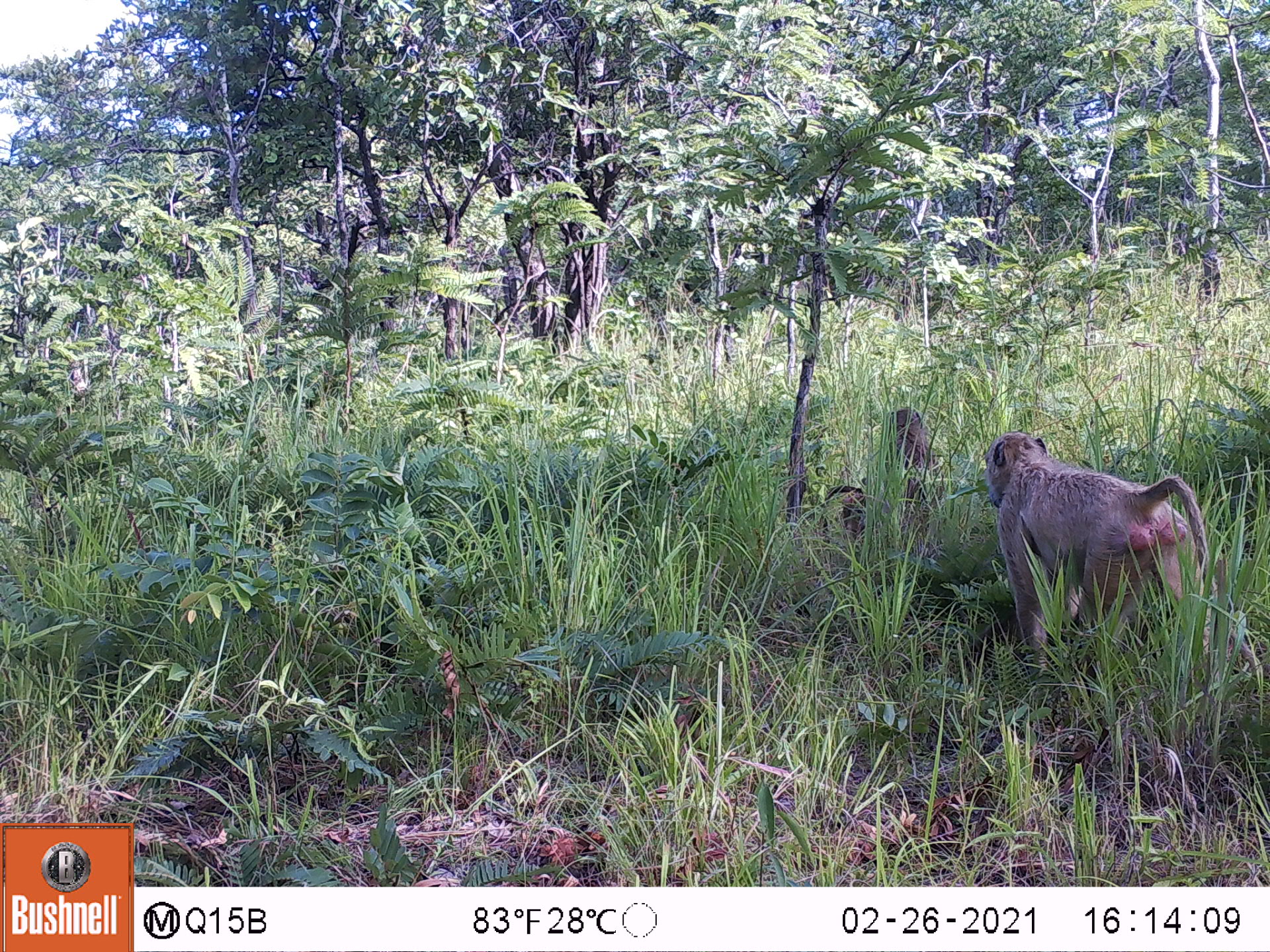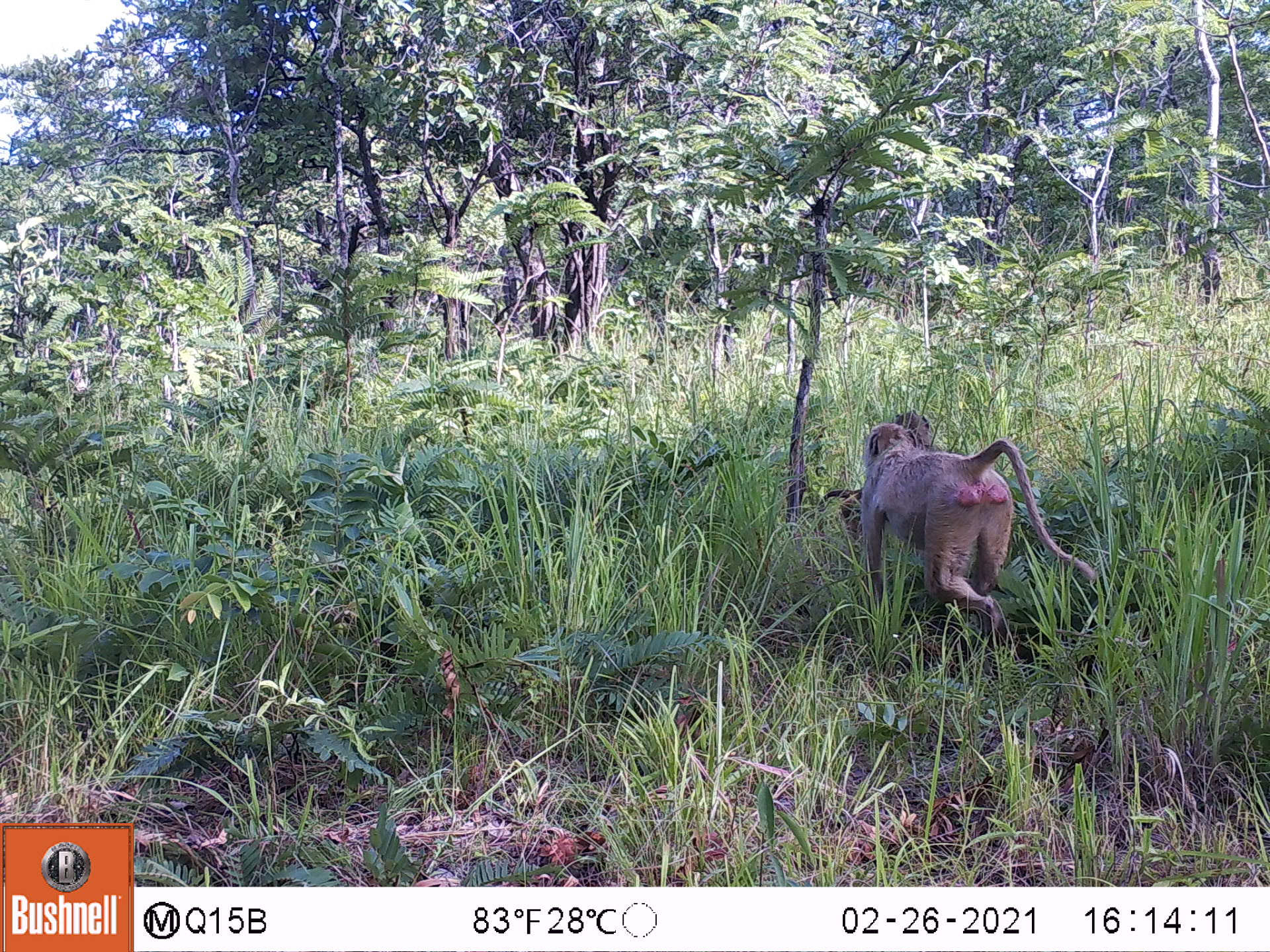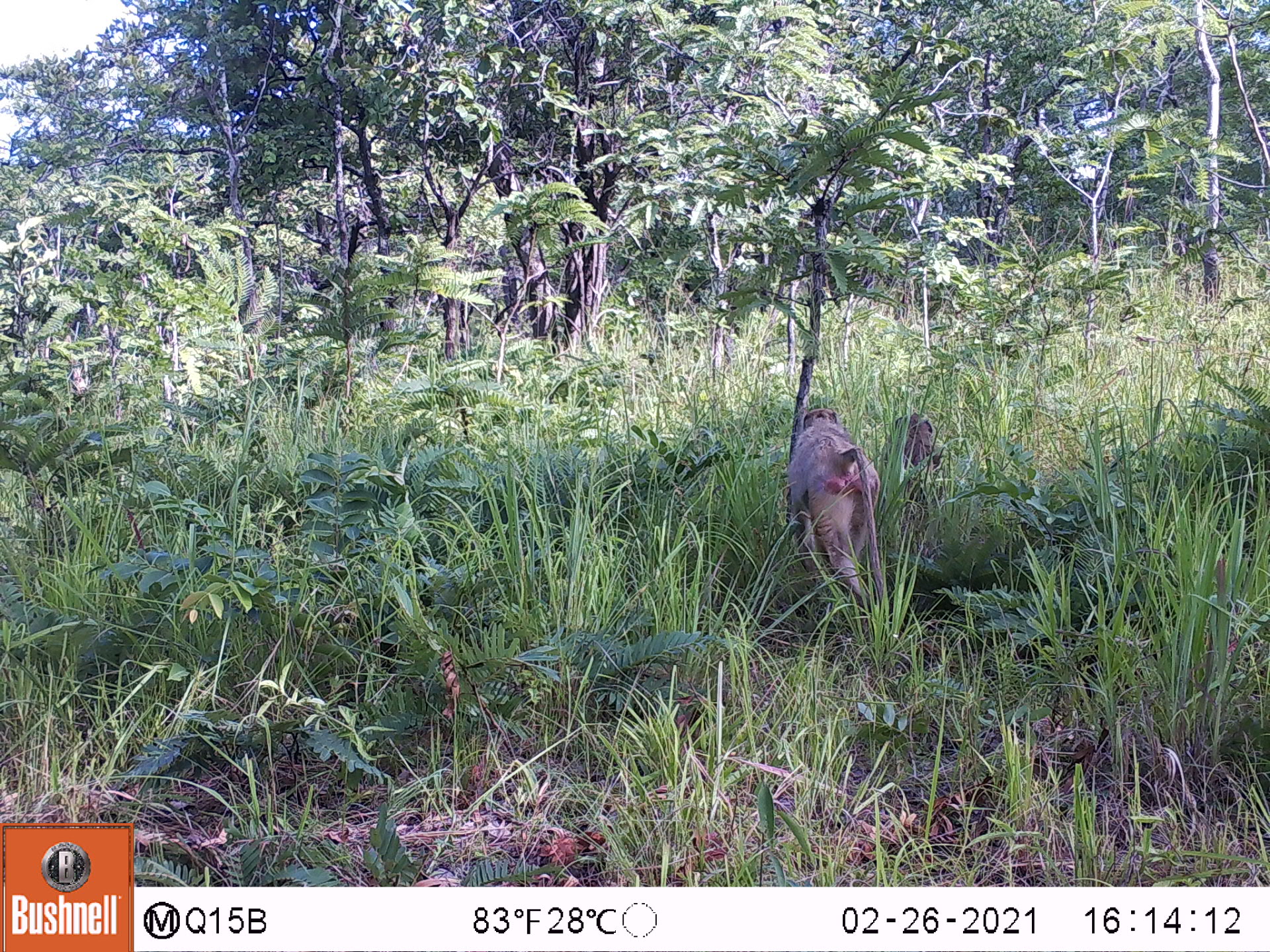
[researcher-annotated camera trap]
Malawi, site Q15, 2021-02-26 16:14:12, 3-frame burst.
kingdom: Animalia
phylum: Chordata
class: Mammalia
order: Primates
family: Cercopithecidae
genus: Papio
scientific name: Papio cynocephalus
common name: yellow baboon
Yellow baboon (Papio cynocephalus), count 3.